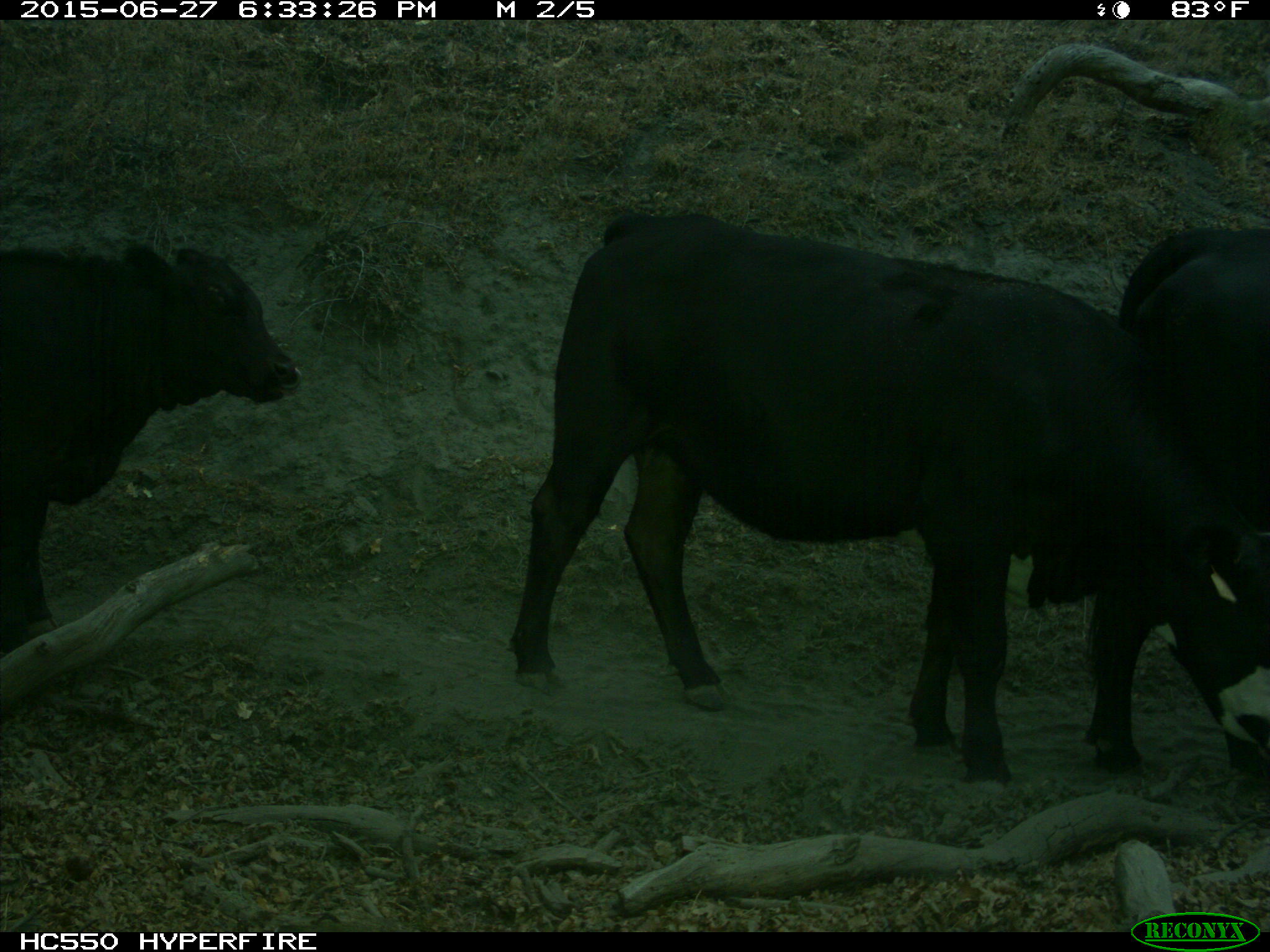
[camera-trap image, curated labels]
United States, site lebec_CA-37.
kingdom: Animalia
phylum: Chordata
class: Mammalia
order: Artiodactyla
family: Bovidae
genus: Bos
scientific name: Bos taurus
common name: domestic cow